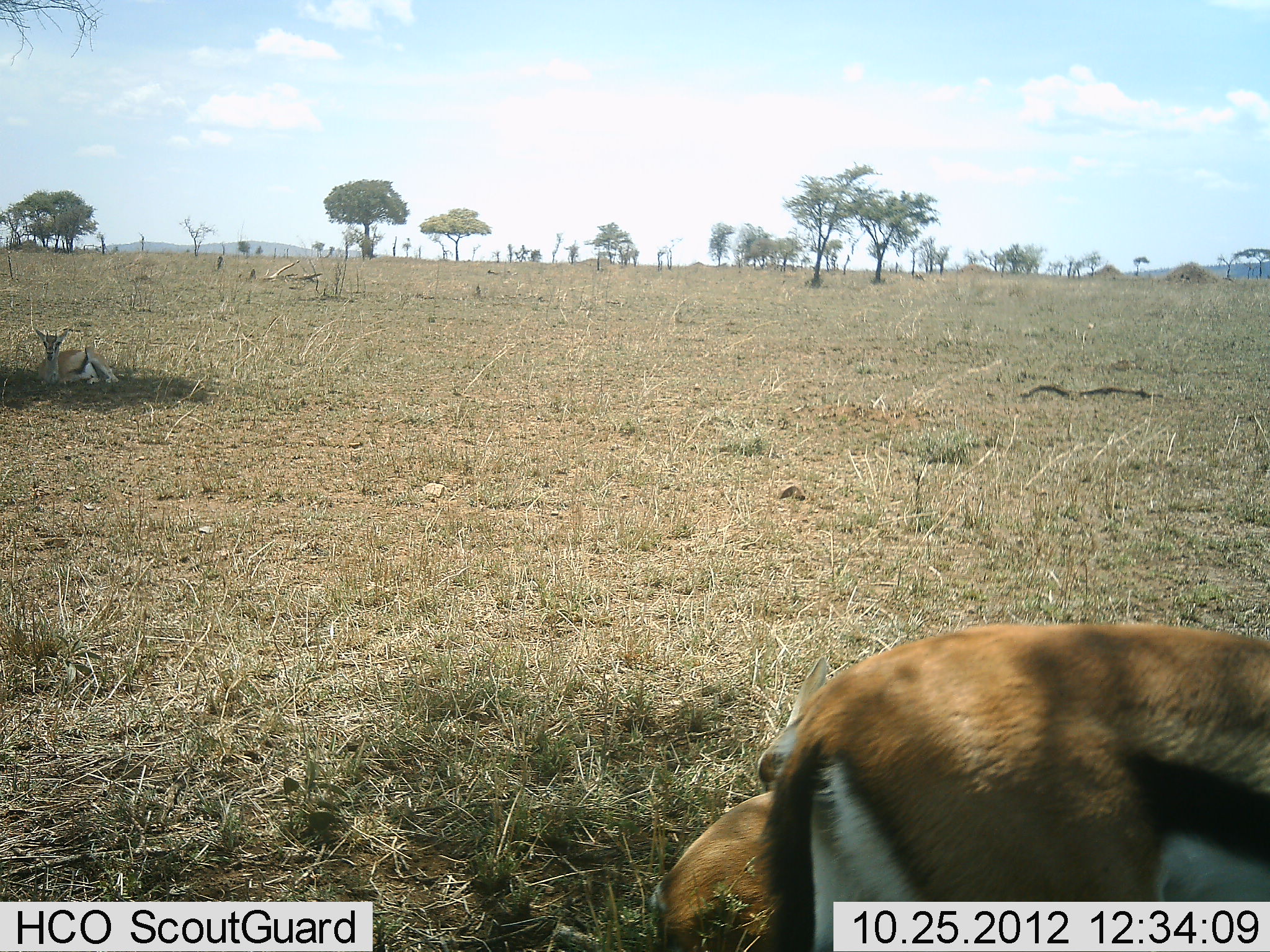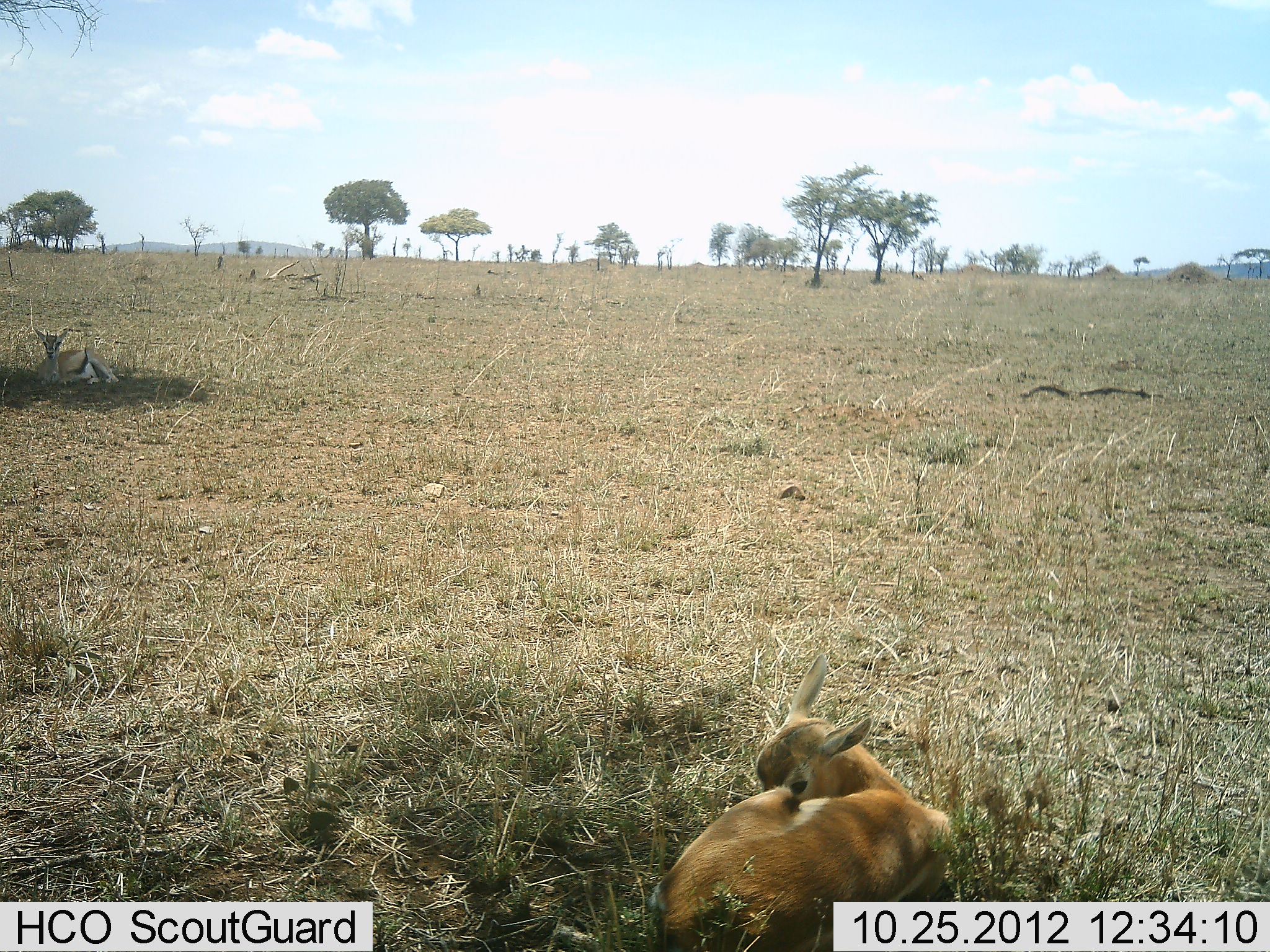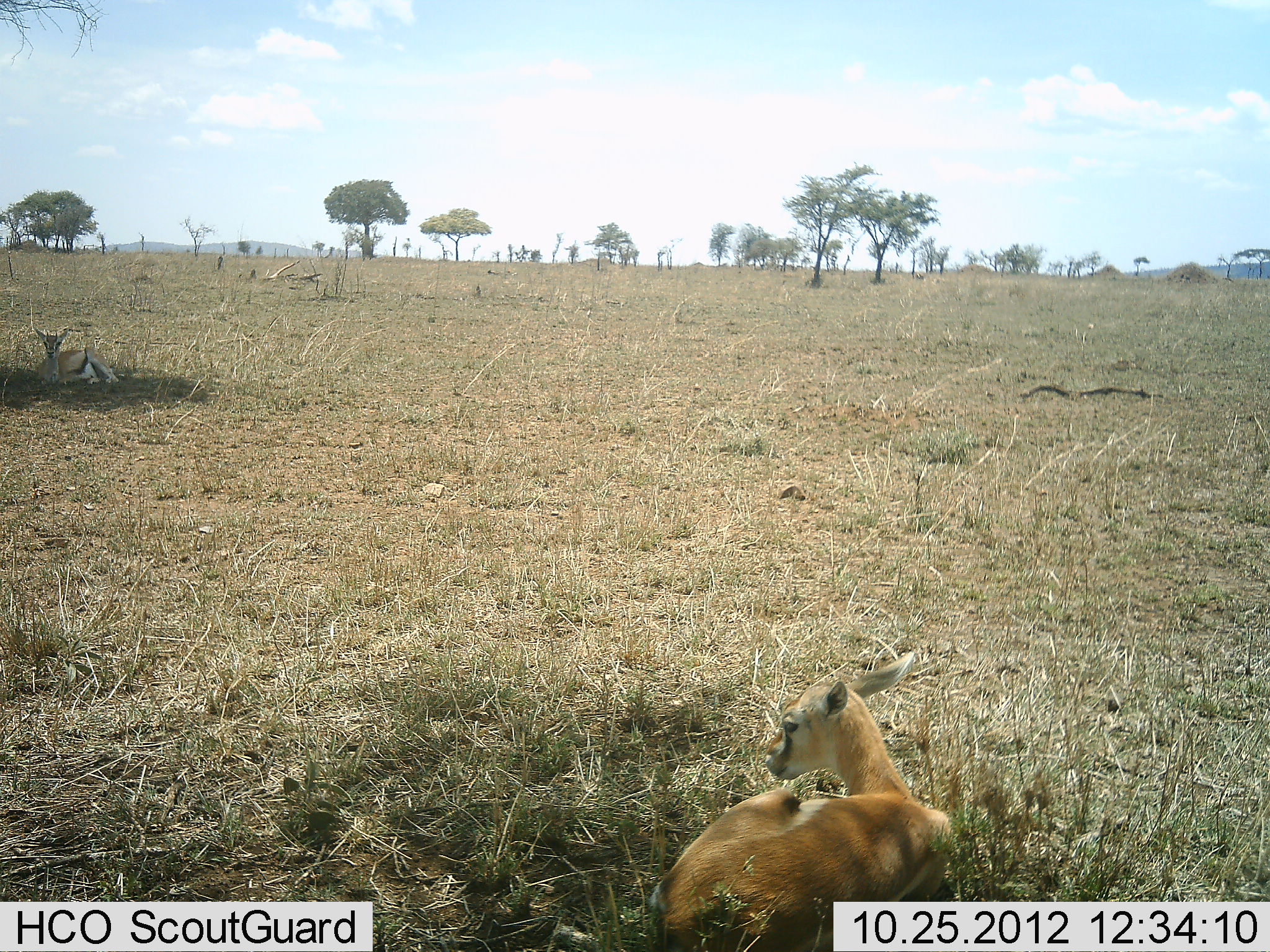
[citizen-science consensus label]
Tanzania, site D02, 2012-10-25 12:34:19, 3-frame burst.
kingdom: Animalia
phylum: Chordata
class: Mammalia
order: Artiodactyla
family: Bovidae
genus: Eudorcas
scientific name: Eudorcas thomsonii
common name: thomson's gazelle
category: gazellethomsons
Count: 3.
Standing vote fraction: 10%.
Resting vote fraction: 100%.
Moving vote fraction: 70%.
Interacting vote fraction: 0%.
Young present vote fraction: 90%.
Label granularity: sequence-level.